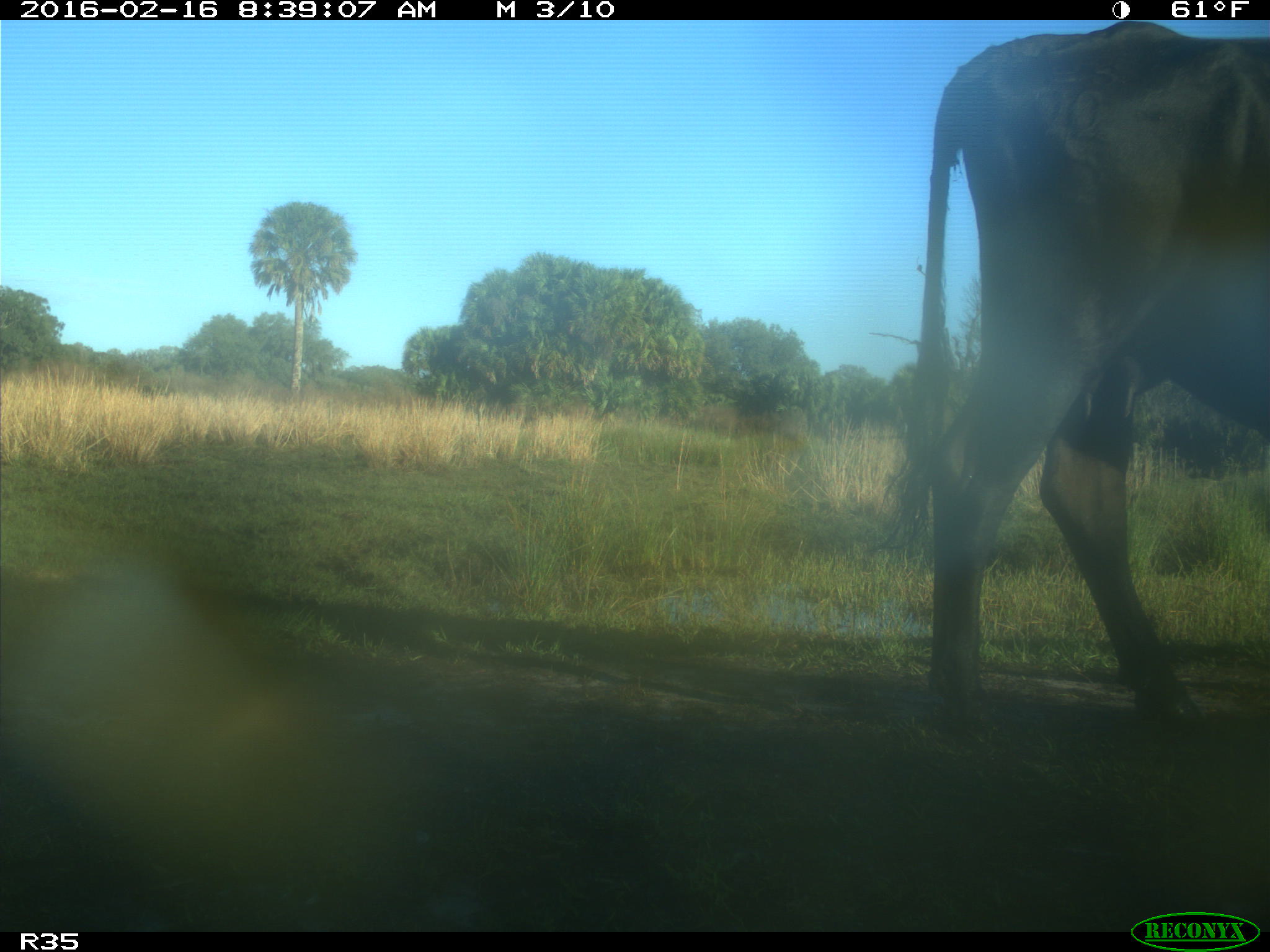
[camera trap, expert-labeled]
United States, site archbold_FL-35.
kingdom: Animalia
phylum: Chordata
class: Mammalia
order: Artiodactyla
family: Bovidae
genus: Bos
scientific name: Bos taurus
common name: domestic cow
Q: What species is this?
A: Bos taurus (domestic cow).